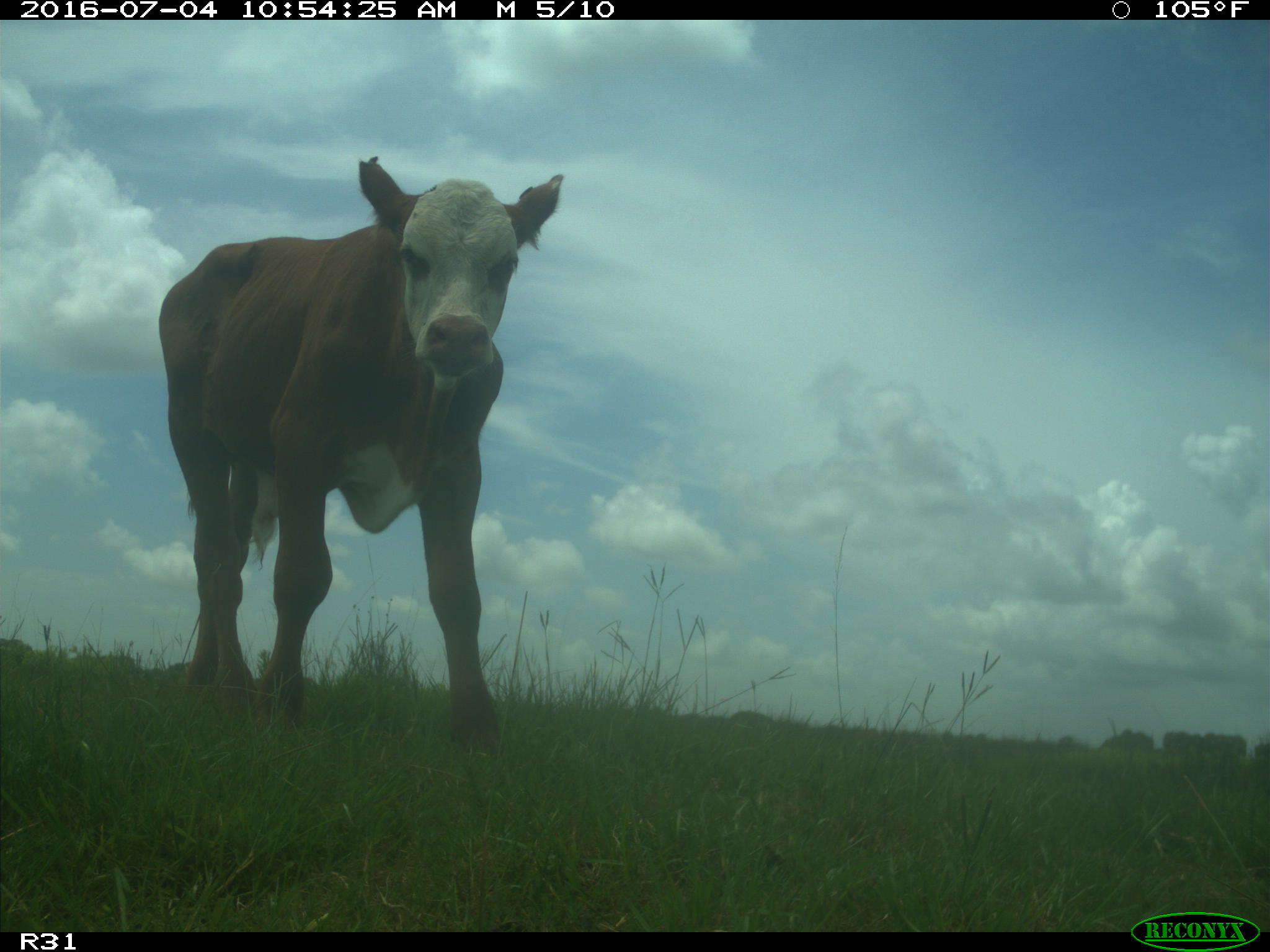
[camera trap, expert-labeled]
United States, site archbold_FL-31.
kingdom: Animalia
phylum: Chordata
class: Mammalia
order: Artiodactyla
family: Bovidae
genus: Bos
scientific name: Bos taurus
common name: domestic cow